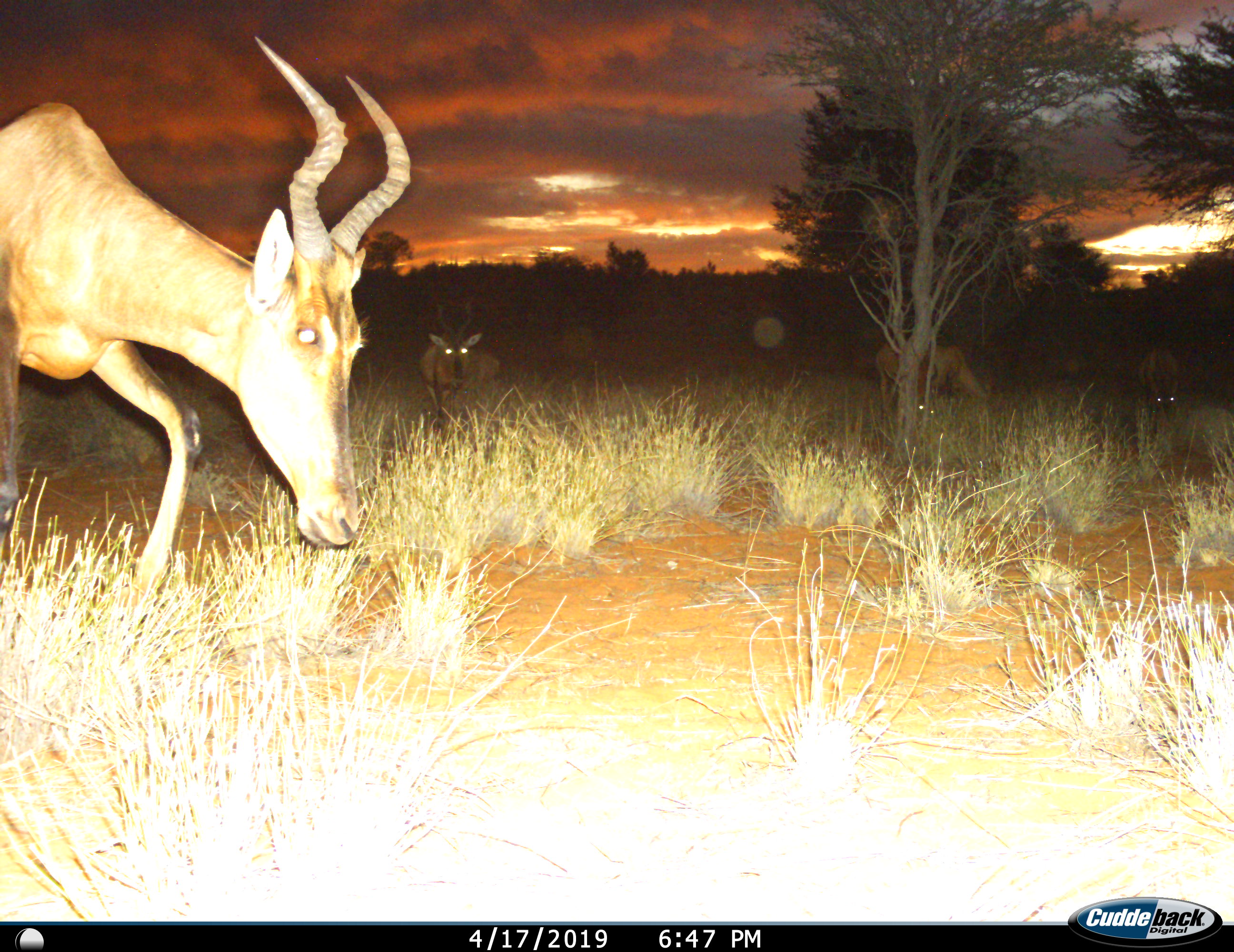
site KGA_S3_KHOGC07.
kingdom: Animalia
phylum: Chordata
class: Mammalia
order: Artiodactyla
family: Bovidae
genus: Alcelaphus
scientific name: Alcelaphus buselaphus caama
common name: red hartebeest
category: hartebeestred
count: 4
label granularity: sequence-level